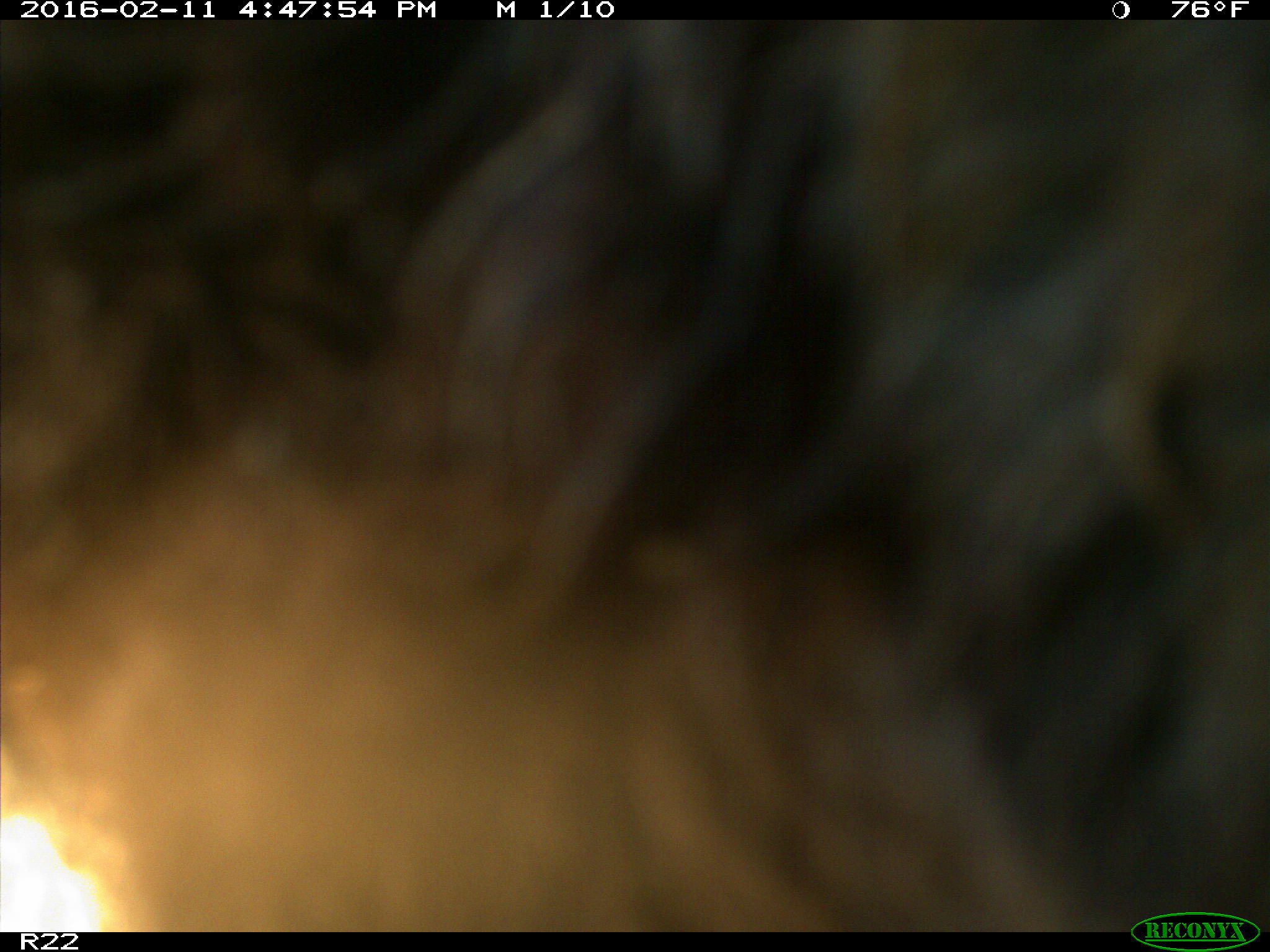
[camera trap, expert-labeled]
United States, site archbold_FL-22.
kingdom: Animalia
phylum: Chordata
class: Mammalia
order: Artiodactyla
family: Bovidae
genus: Bos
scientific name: Bos taurus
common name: domestic cow